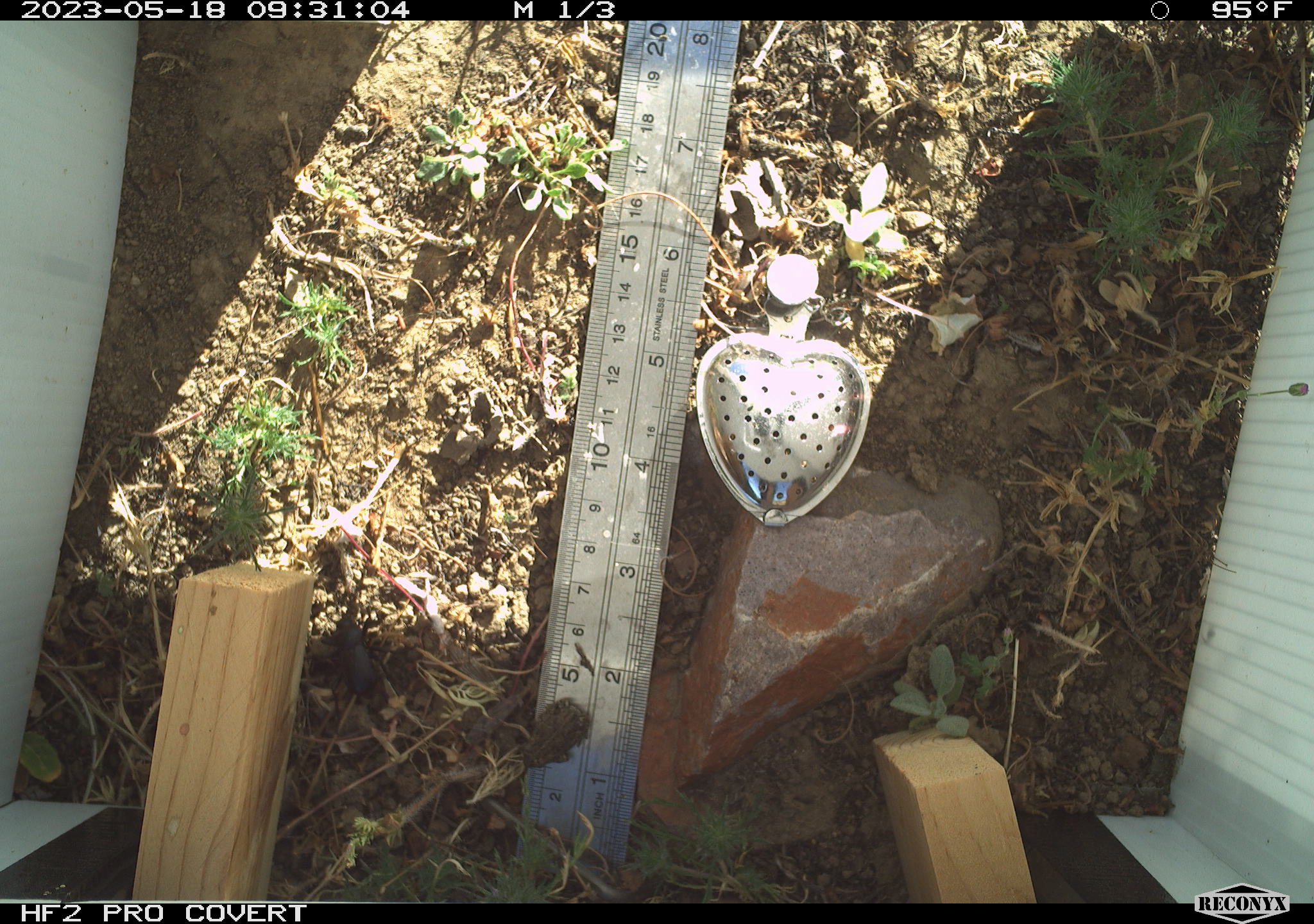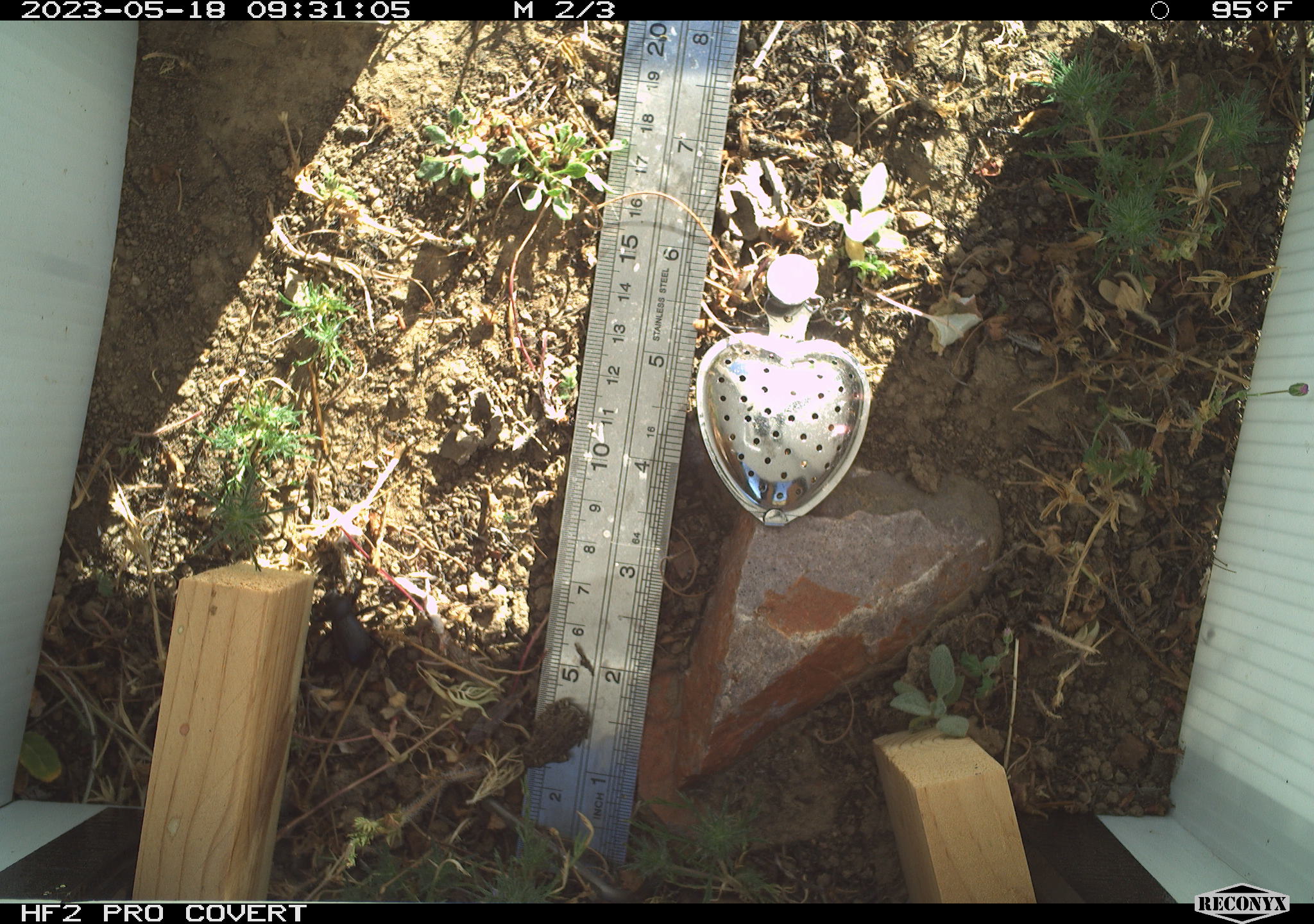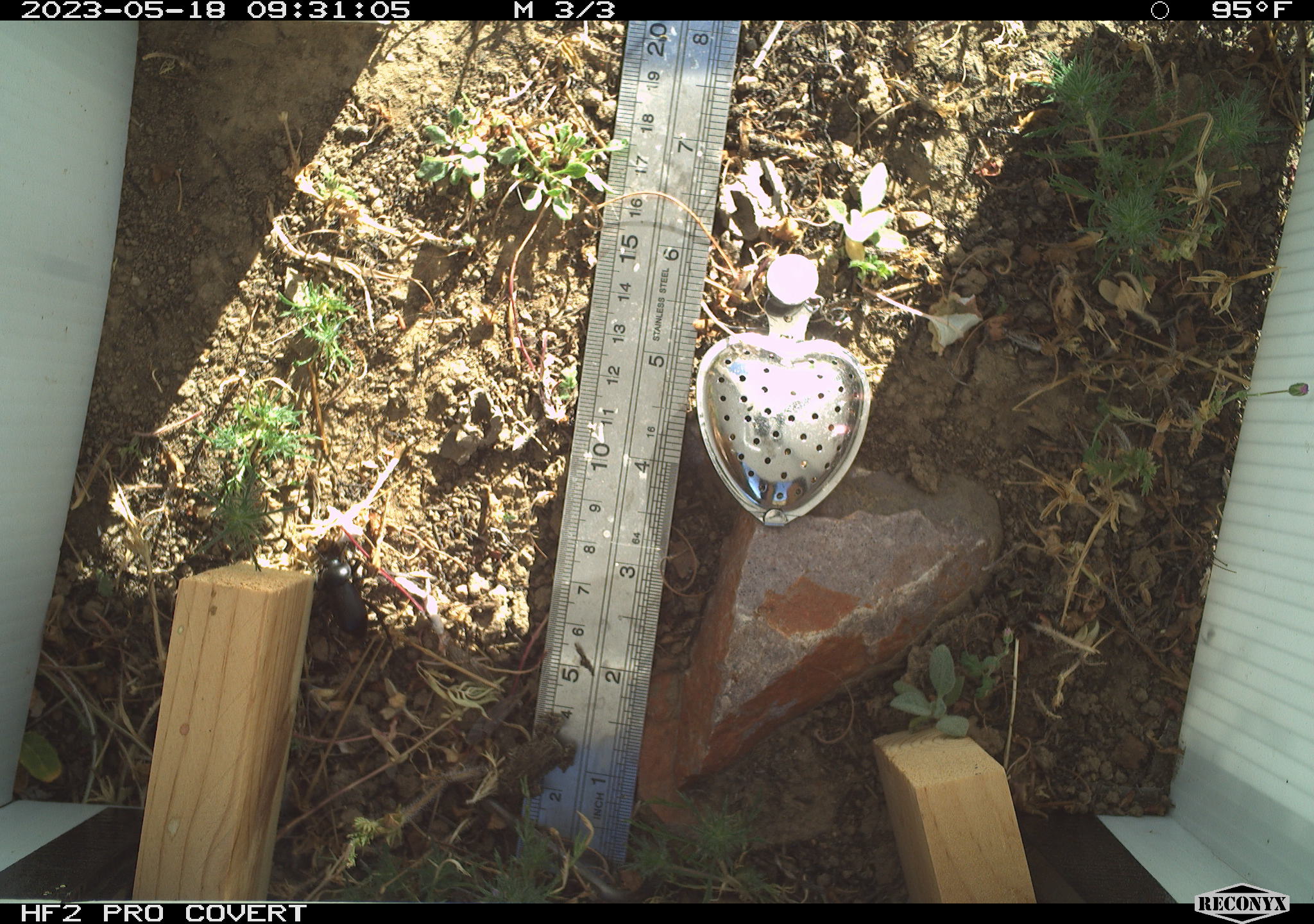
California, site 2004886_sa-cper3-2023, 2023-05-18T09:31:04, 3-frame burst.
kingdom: Animalia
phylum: Chordata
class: Amphibia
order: Anura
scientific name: Anura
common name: frogs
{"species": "frogs (Anura)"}